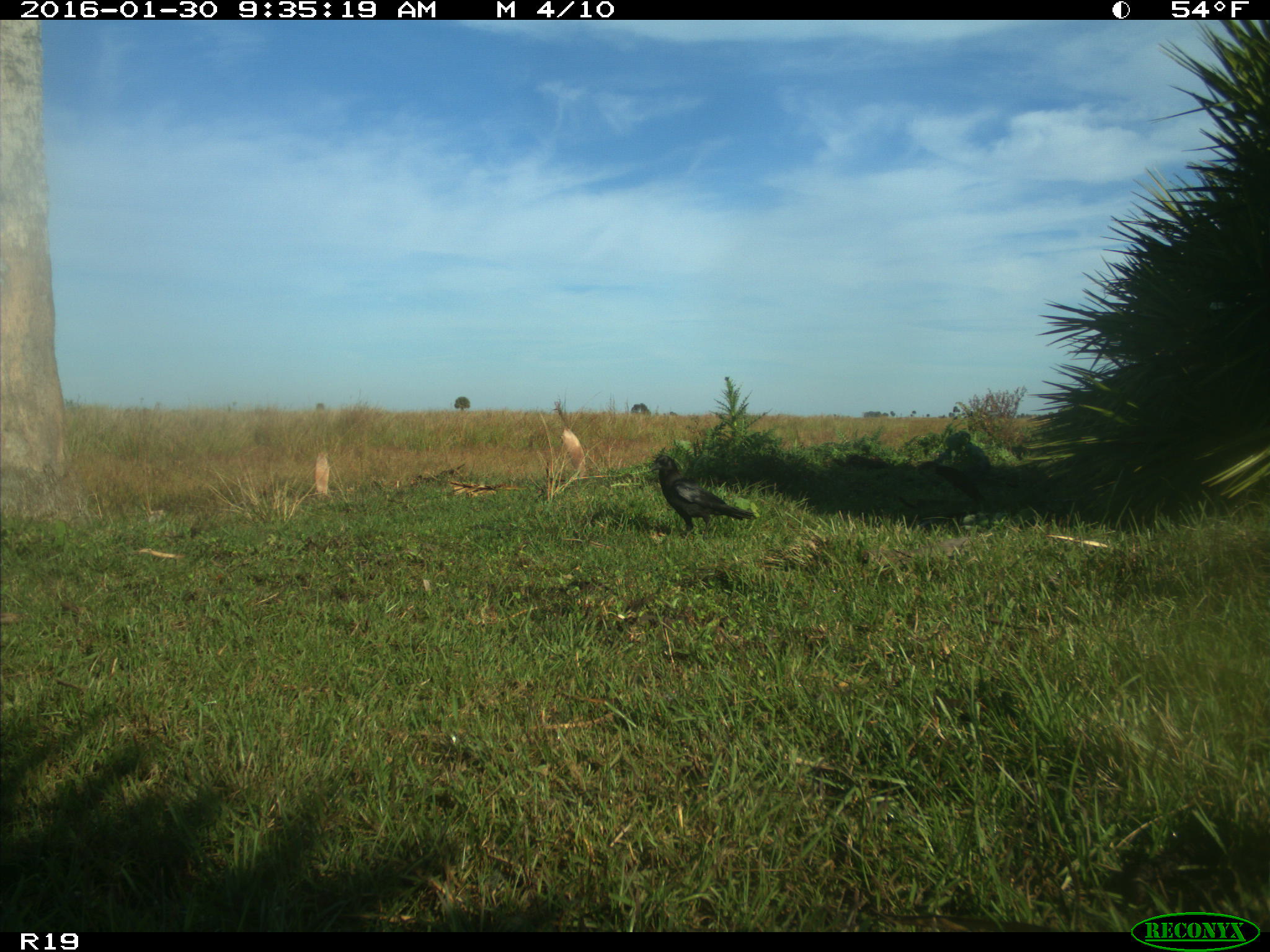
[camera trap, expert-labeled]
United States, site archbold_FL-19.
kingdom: Animalia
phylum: Chordata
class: Aves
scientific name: Aves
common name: birds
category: unidentified bird